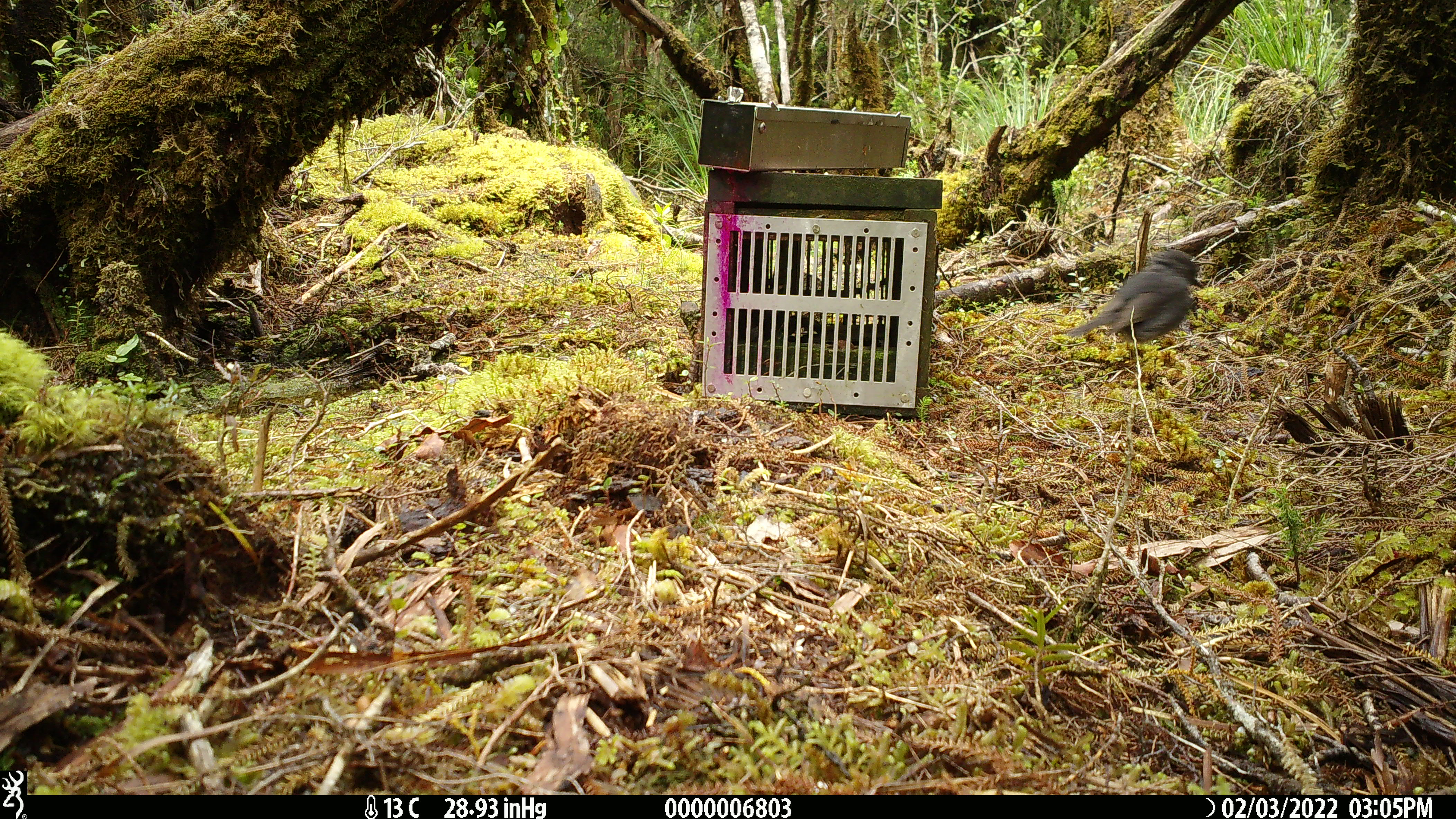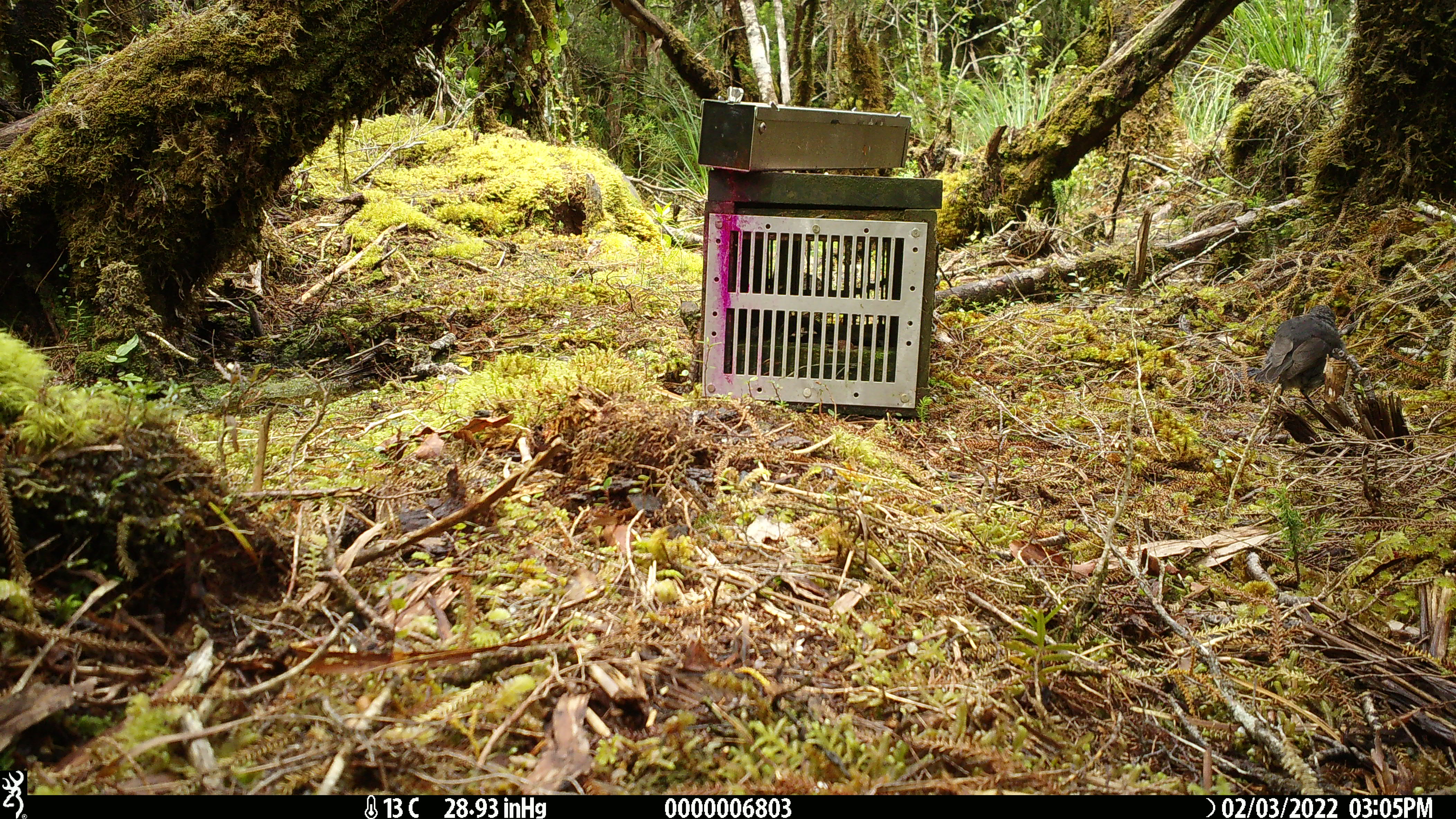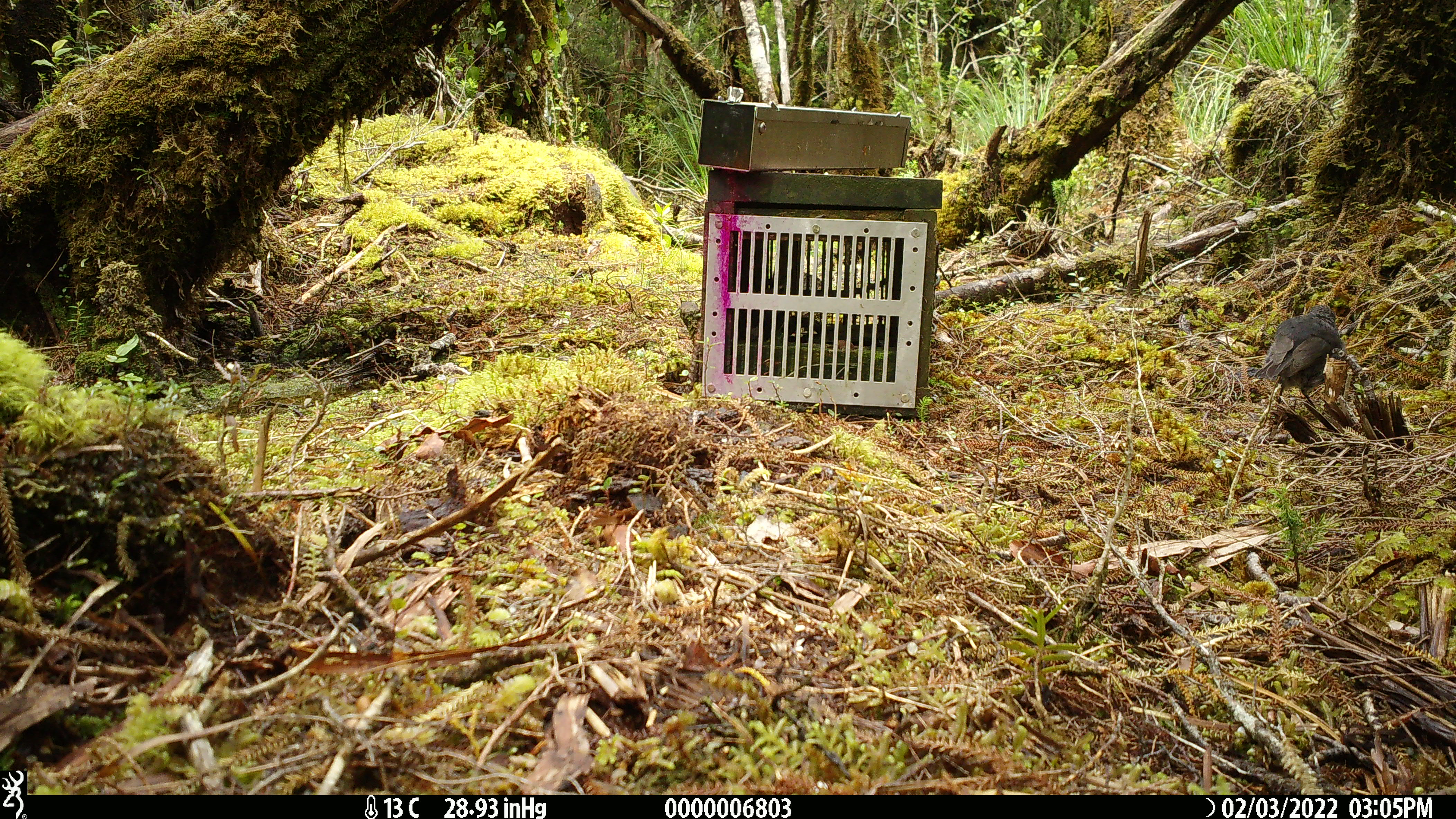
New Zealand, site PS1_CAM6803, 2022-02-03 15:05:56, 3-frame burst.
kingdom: Animalia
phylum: Chordata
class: Aves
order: Passeriformes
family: Petroicidae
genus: Petroica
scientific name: Petroica australis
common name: new zealand robin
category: robin